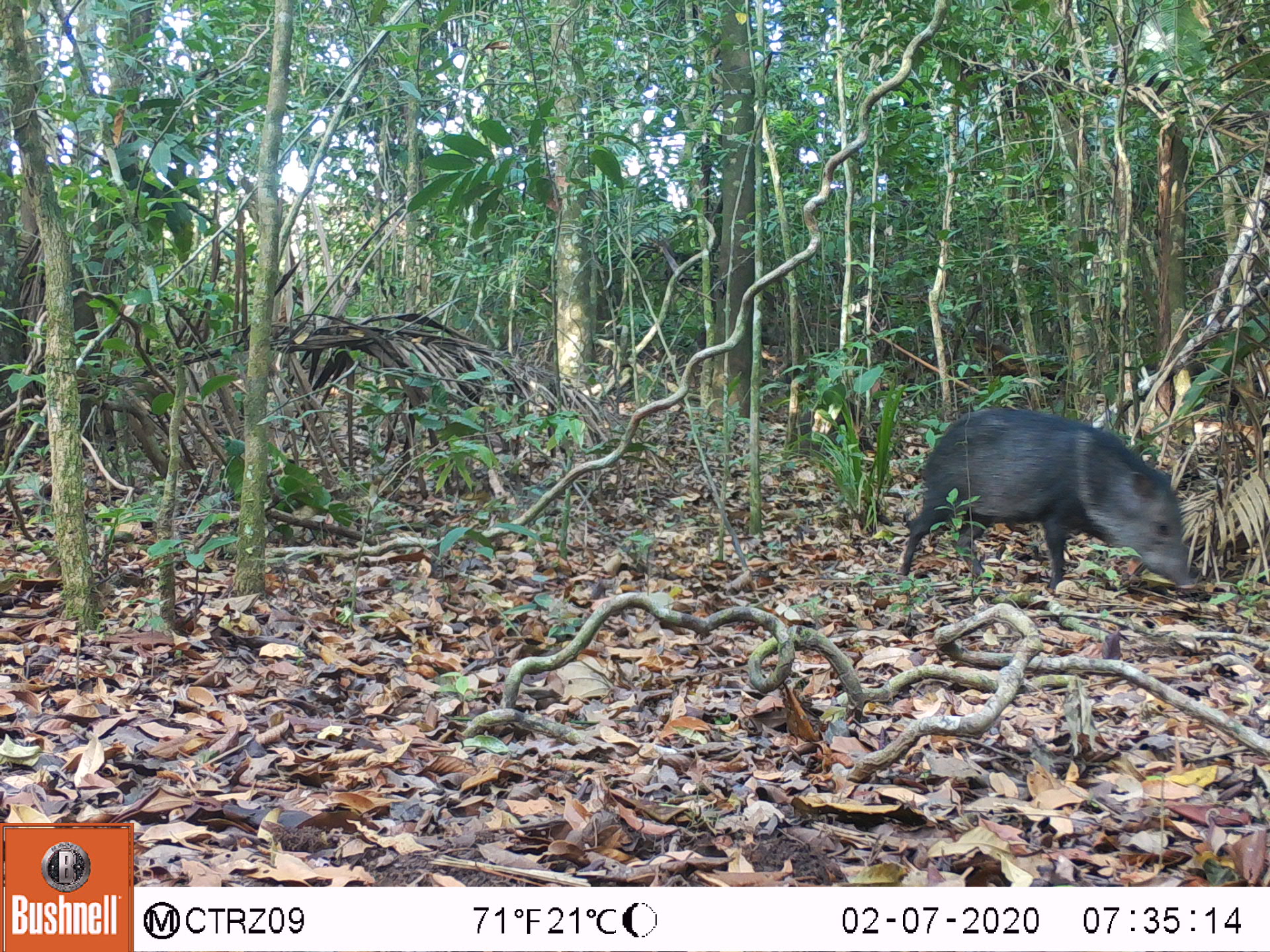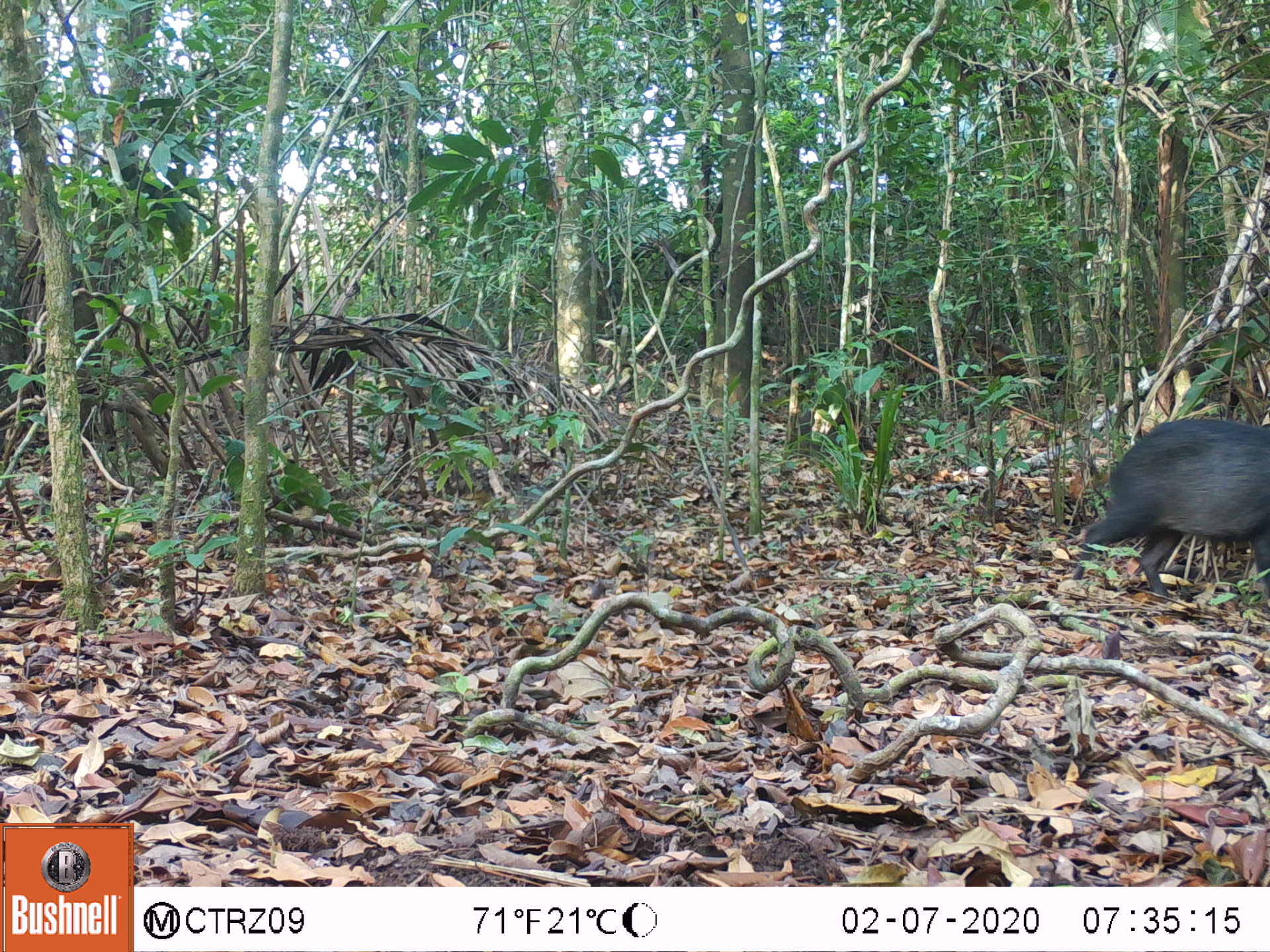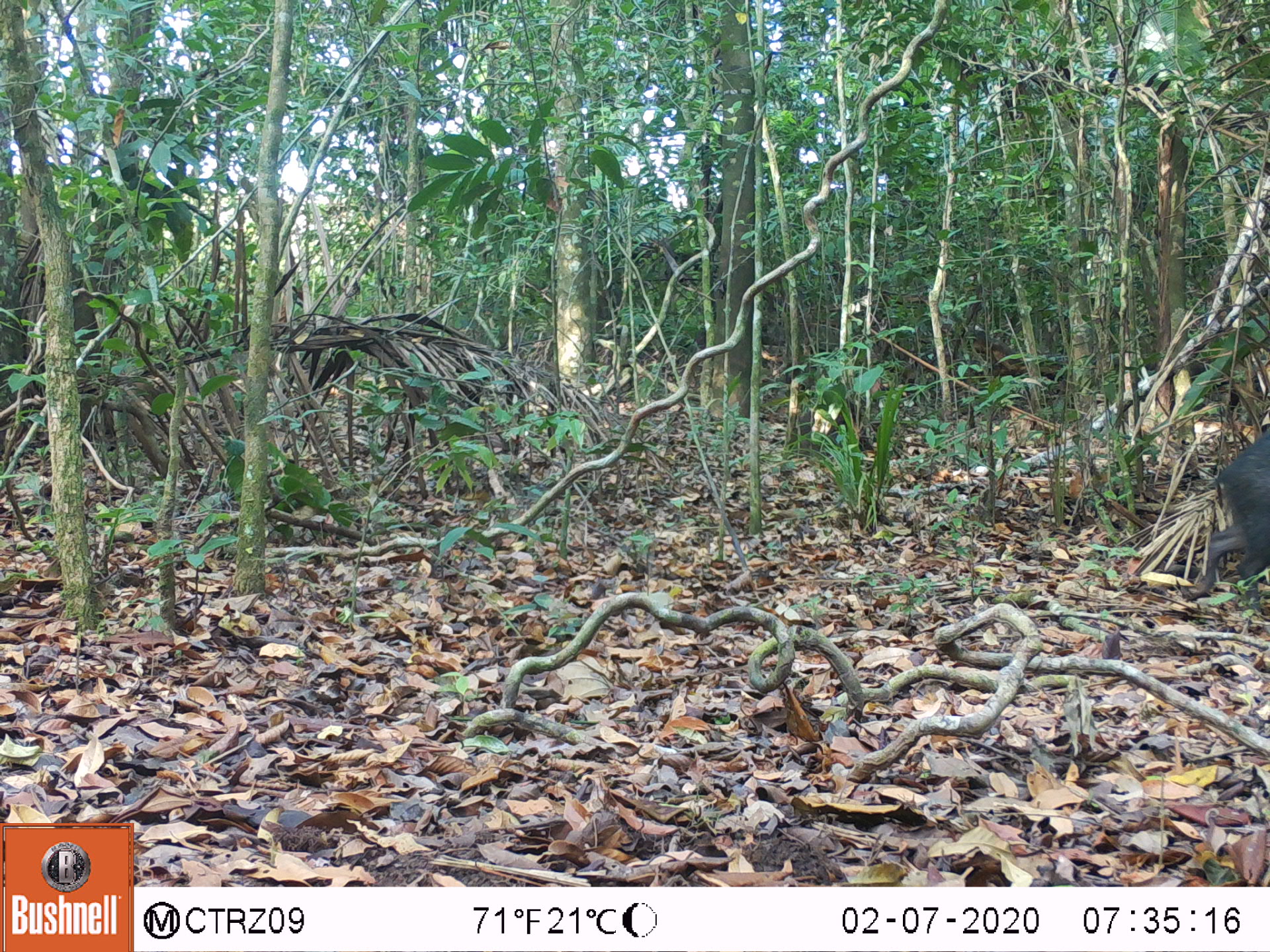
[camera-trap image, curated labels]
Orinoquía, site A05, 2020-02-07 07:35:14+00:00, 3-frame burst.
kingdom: Animalia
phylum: Chordata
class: Mammalia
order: Artiodactyla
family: Tayassuidae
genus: Pecari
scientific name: Pecari tajacu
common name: collared peccary